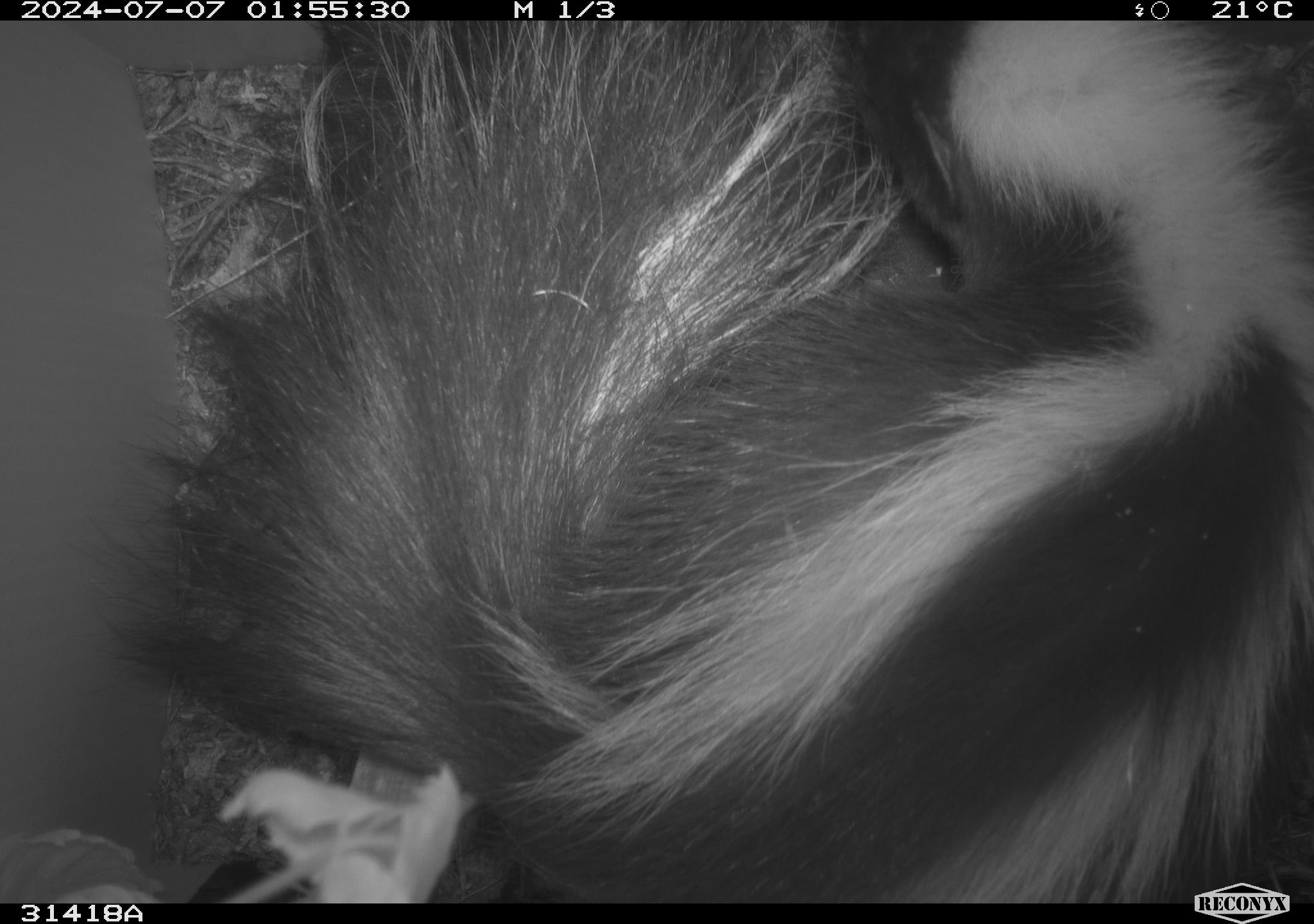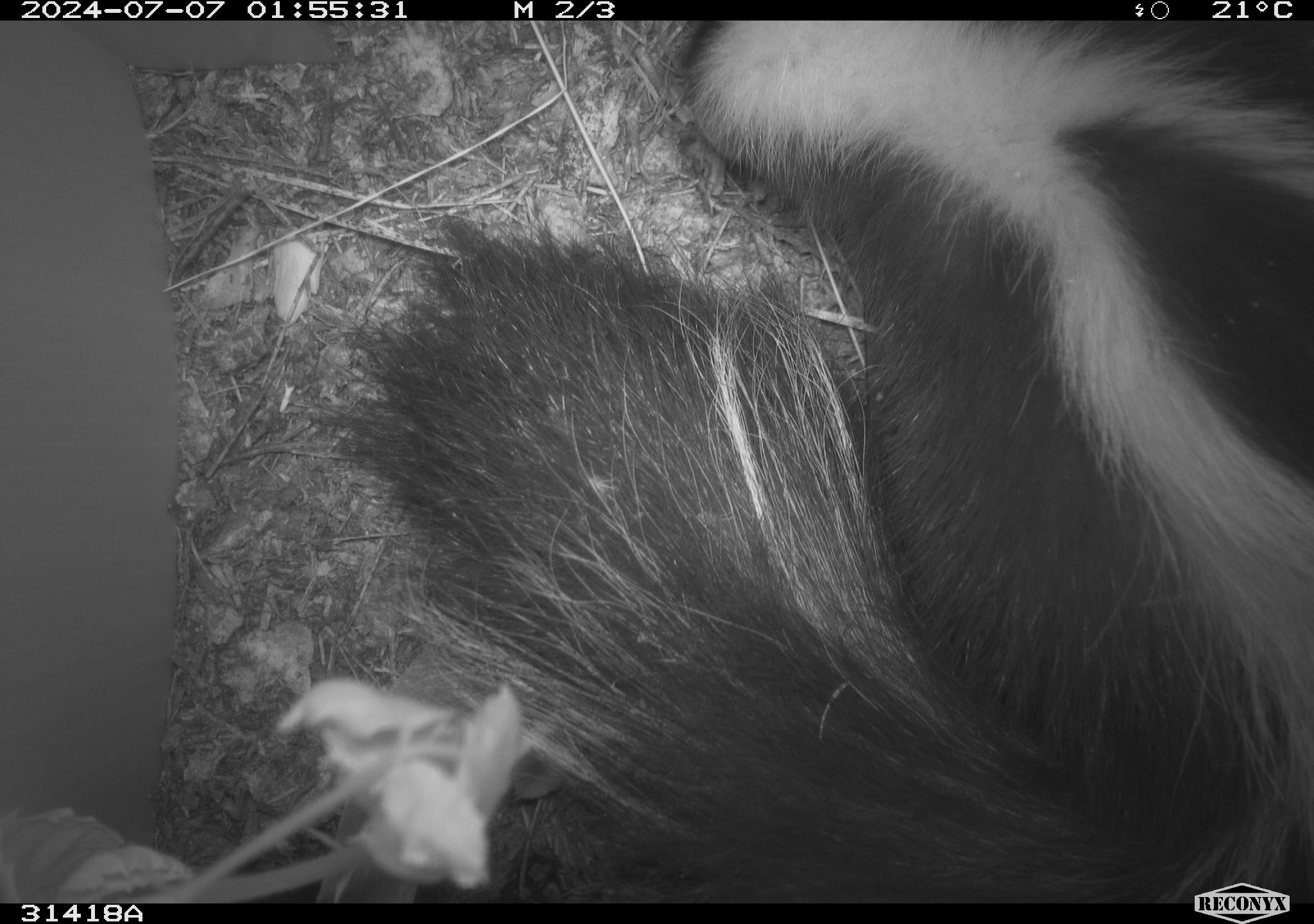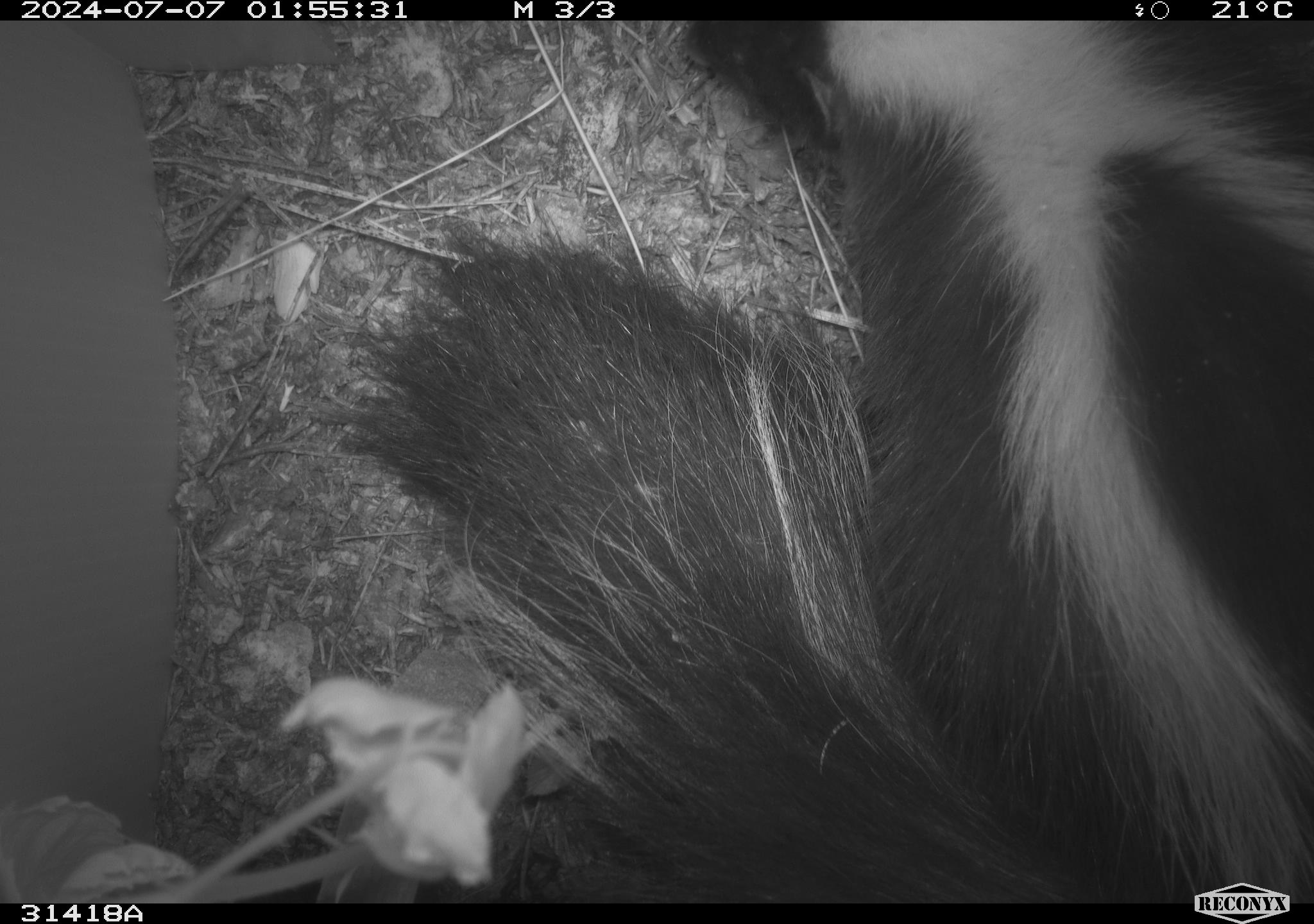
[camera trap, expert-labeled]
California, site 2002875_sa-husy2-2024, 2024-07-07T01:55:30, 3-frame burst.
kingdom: Animalia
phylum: Chordata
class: Mammalia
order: Carnivora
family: Mephitidae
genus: Mephitis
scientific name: Mephitis mephitis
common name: striped skunk